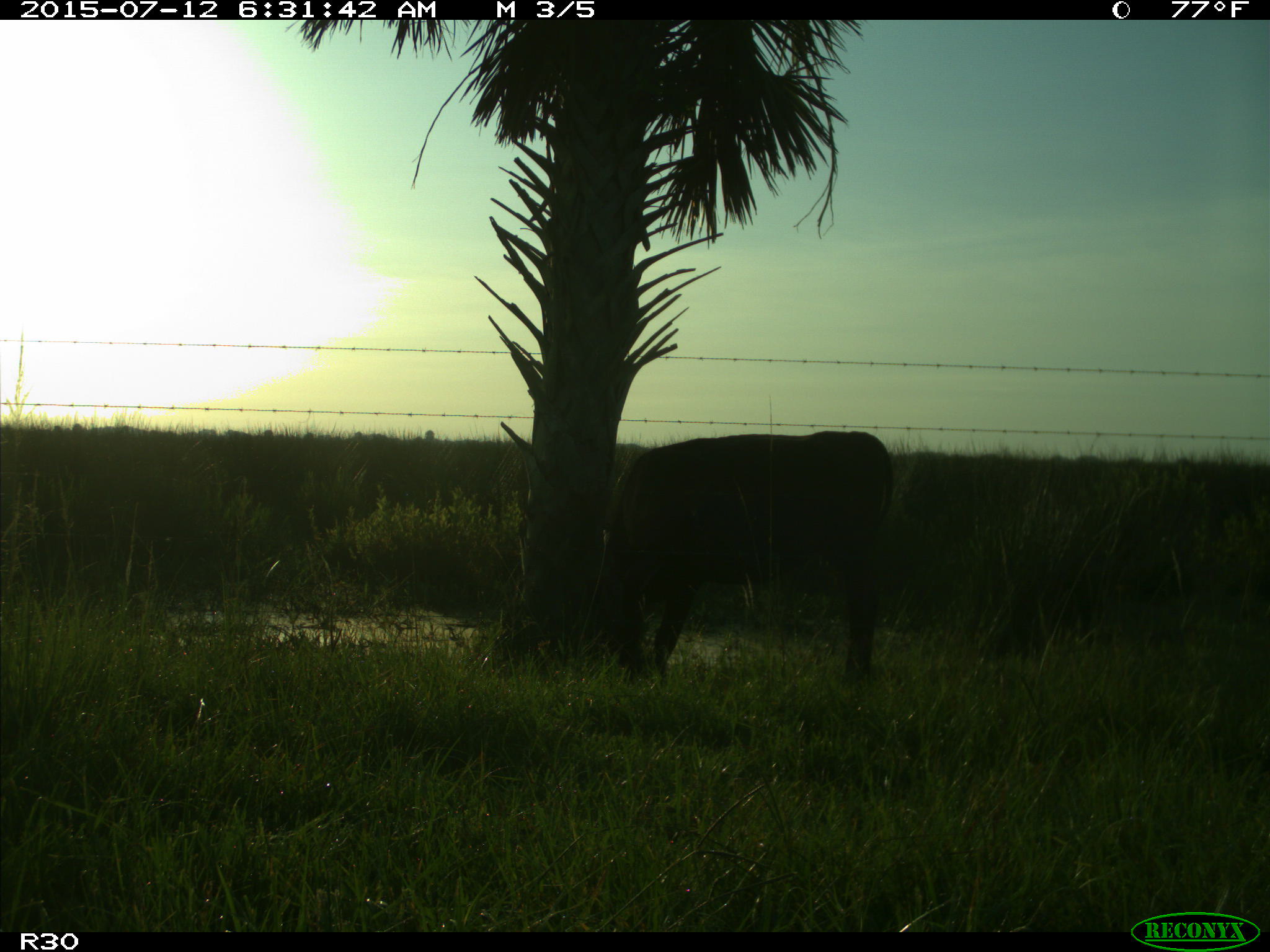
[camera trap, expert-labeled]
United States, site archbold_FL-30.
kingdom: Animalia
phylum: Chordata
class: Mammalia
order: Artiodactyla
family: Bovidae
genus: Bos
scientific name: Bos taurus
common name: domestic cow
Bos taurus (domestic cow).